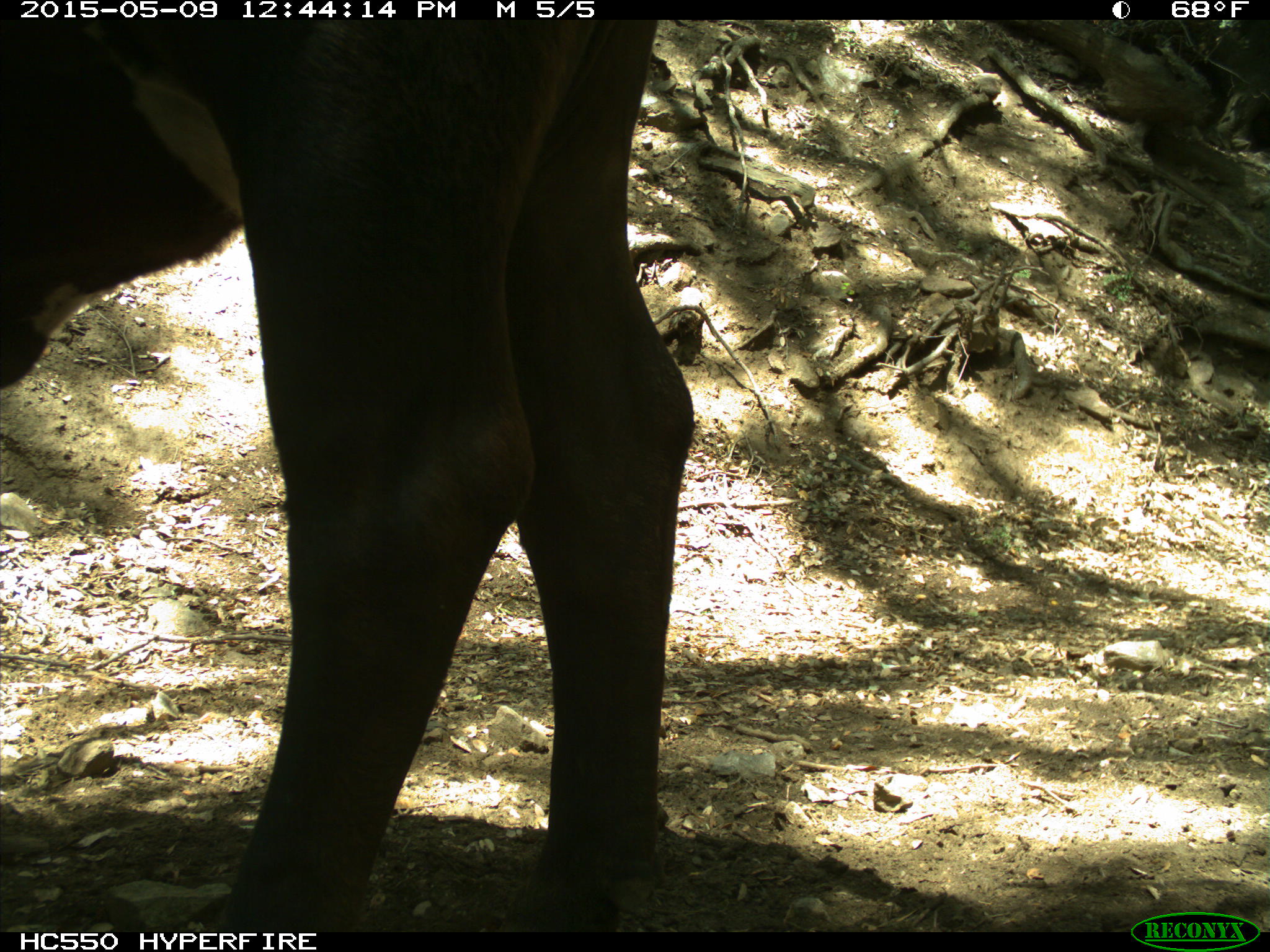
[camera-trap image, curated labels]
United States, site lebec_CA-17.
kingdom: Animalia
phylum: Chordata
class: Mammalia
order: Artiodactyla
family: Bovidae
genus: Bos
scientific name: Bos taurus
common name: domestic cow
Bos taurus (domestic cow).